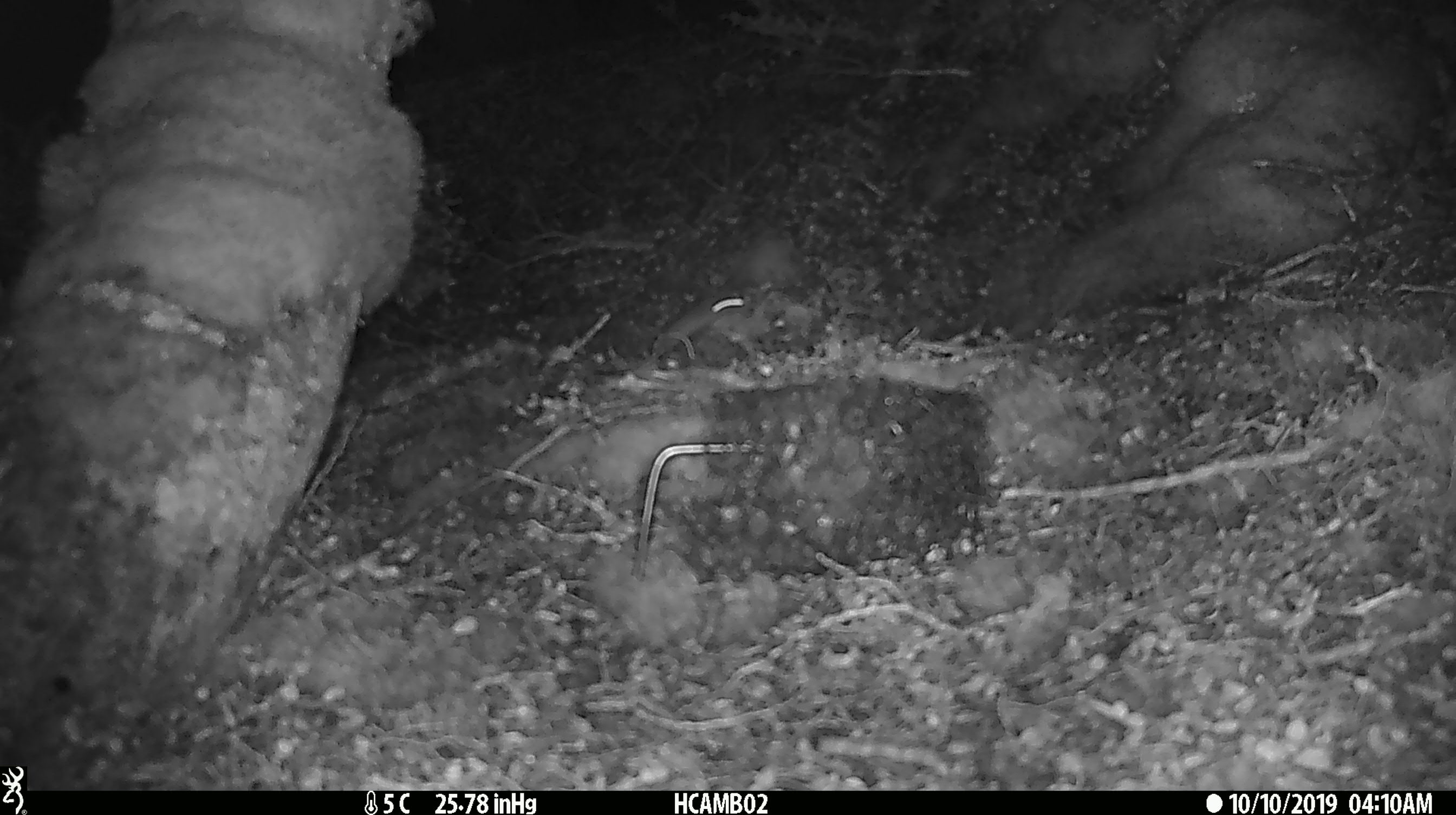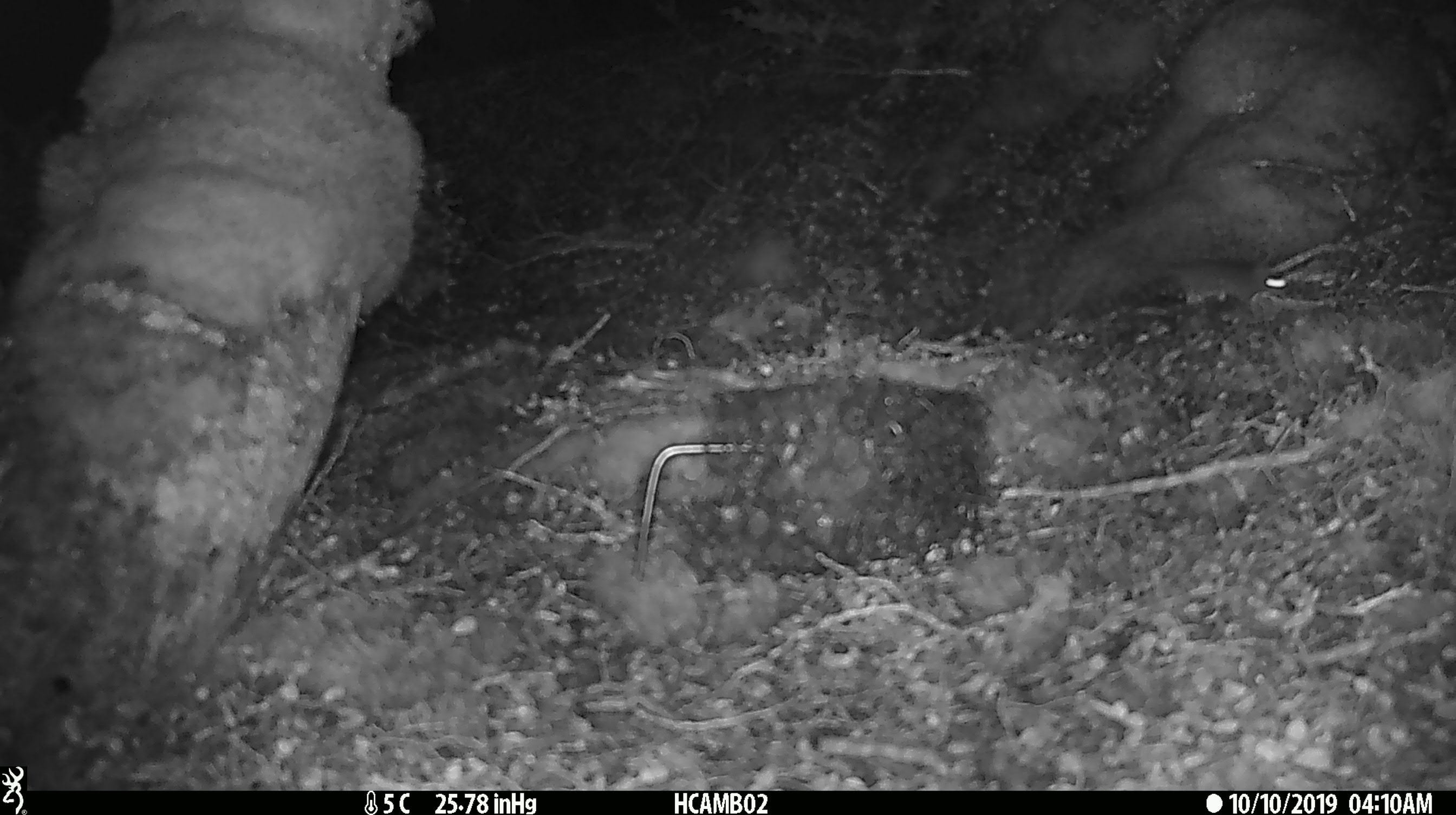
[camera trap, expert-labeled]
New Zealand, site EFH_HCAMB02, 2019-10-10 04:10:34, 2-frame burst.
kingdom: Animalia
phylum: Chordata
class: Mammalia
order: Rodentia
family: Muridae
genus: Mus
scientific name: Mus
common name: mouse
Mouse (Mus).